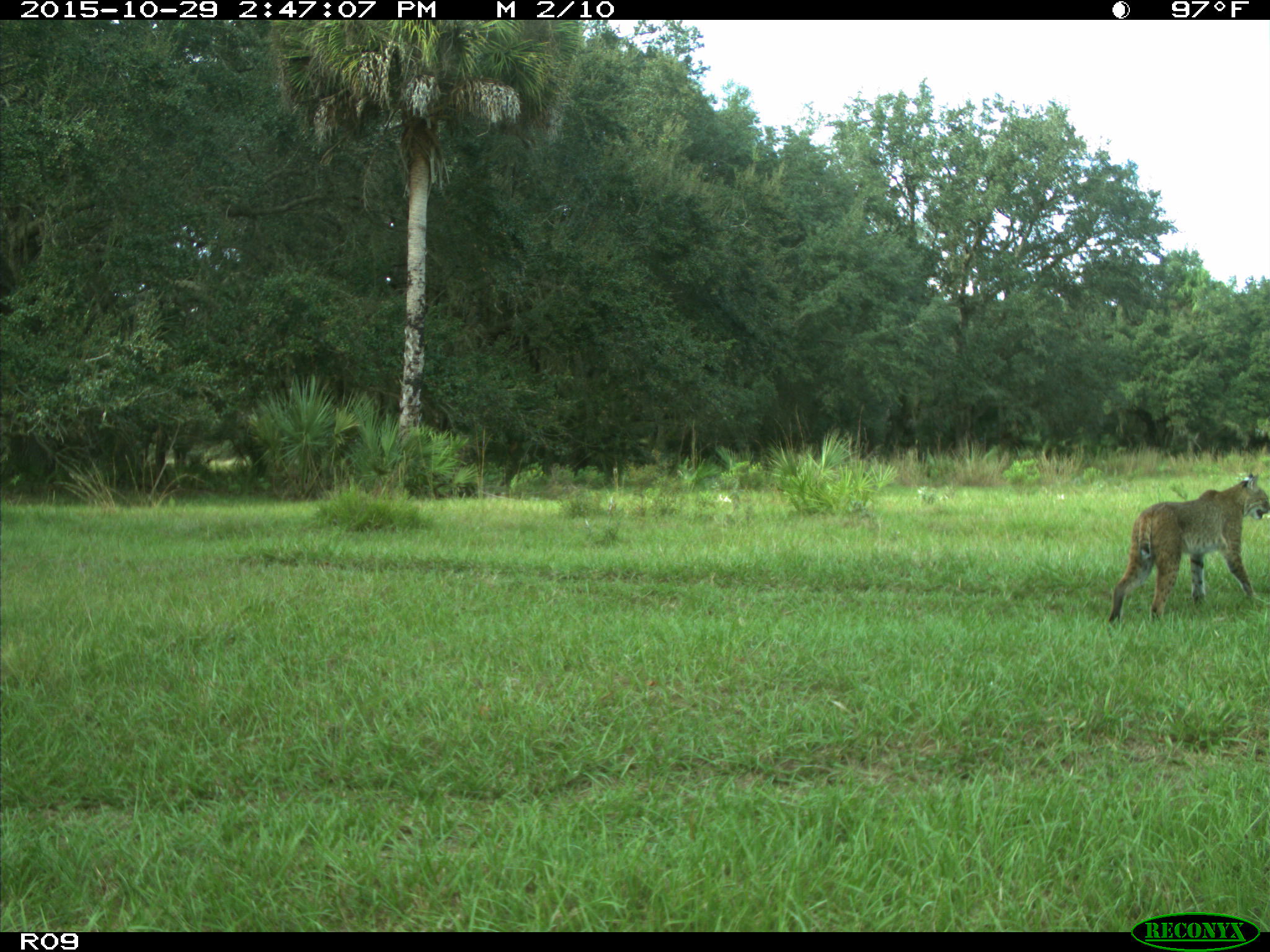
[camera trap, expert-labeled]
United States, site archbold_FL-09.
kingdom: Animalia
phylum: Chordata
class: Mammalia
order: Carnivora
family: Felidae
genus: Lynx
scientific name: Lynx rufus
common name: bobcat